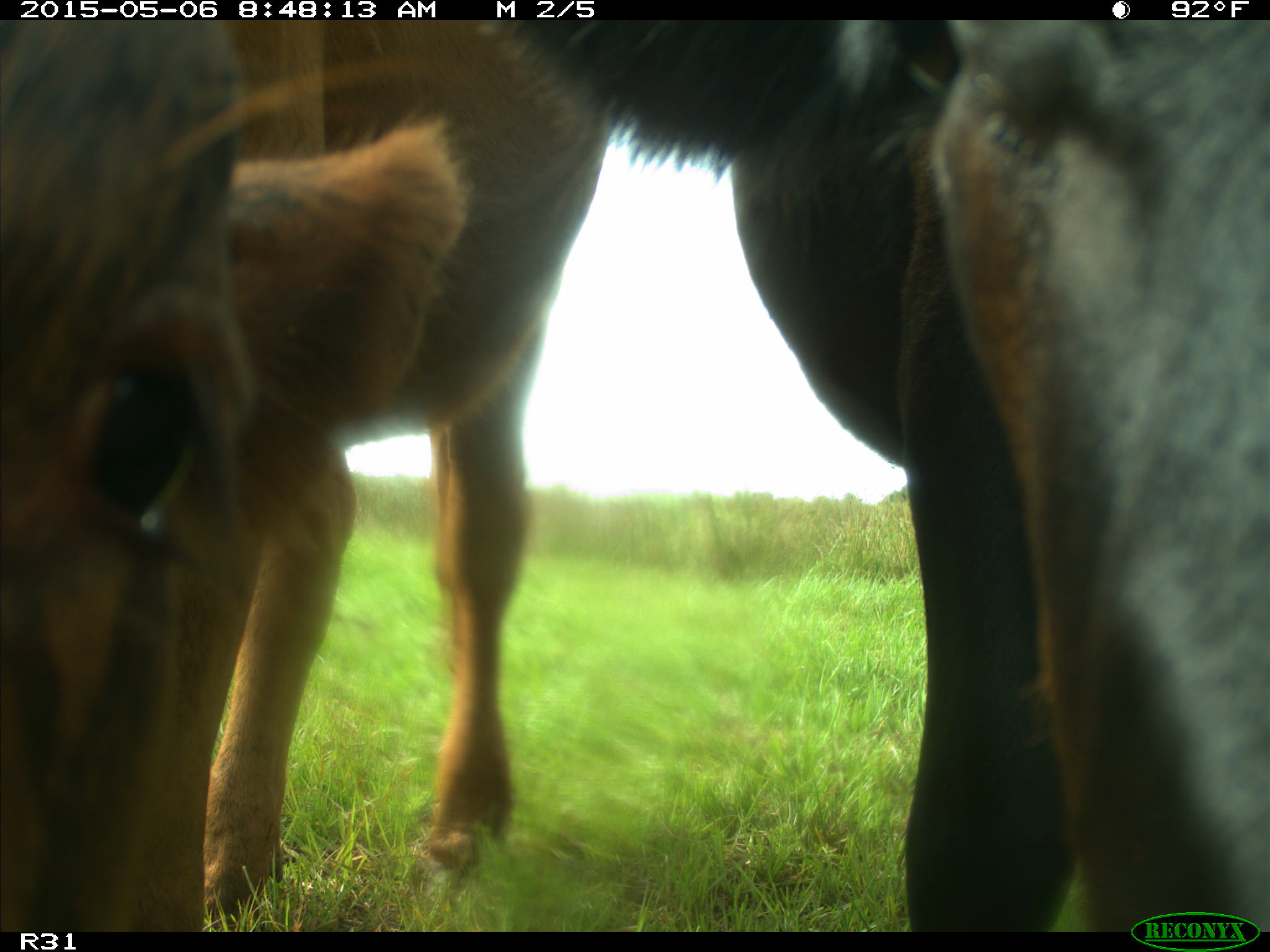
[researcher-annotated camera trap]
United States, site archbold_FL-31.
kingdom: Animalia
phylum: Chordata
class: Mammalia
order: Artiodactyla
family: Bovidae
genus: Bos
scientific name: Bos taurus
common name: domestic cow